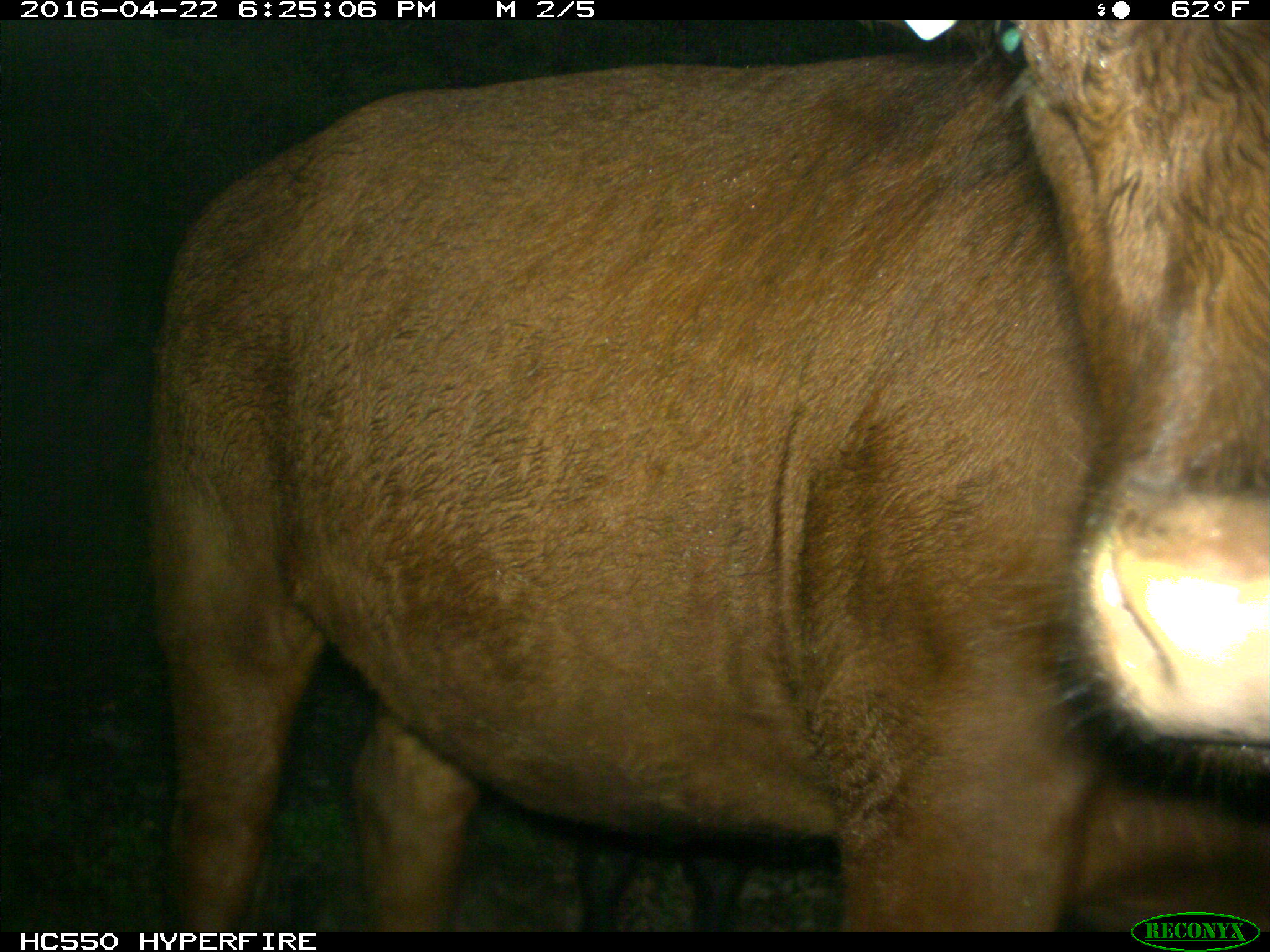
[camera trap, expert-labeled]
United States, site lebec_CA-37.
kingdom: Animalia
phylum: Chordata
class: Mammalia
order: Artiodactyla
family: Bovidae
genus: Bos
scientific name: Bos taurus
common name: domestic cow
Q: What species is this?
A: Bos taurus (domestic cow).